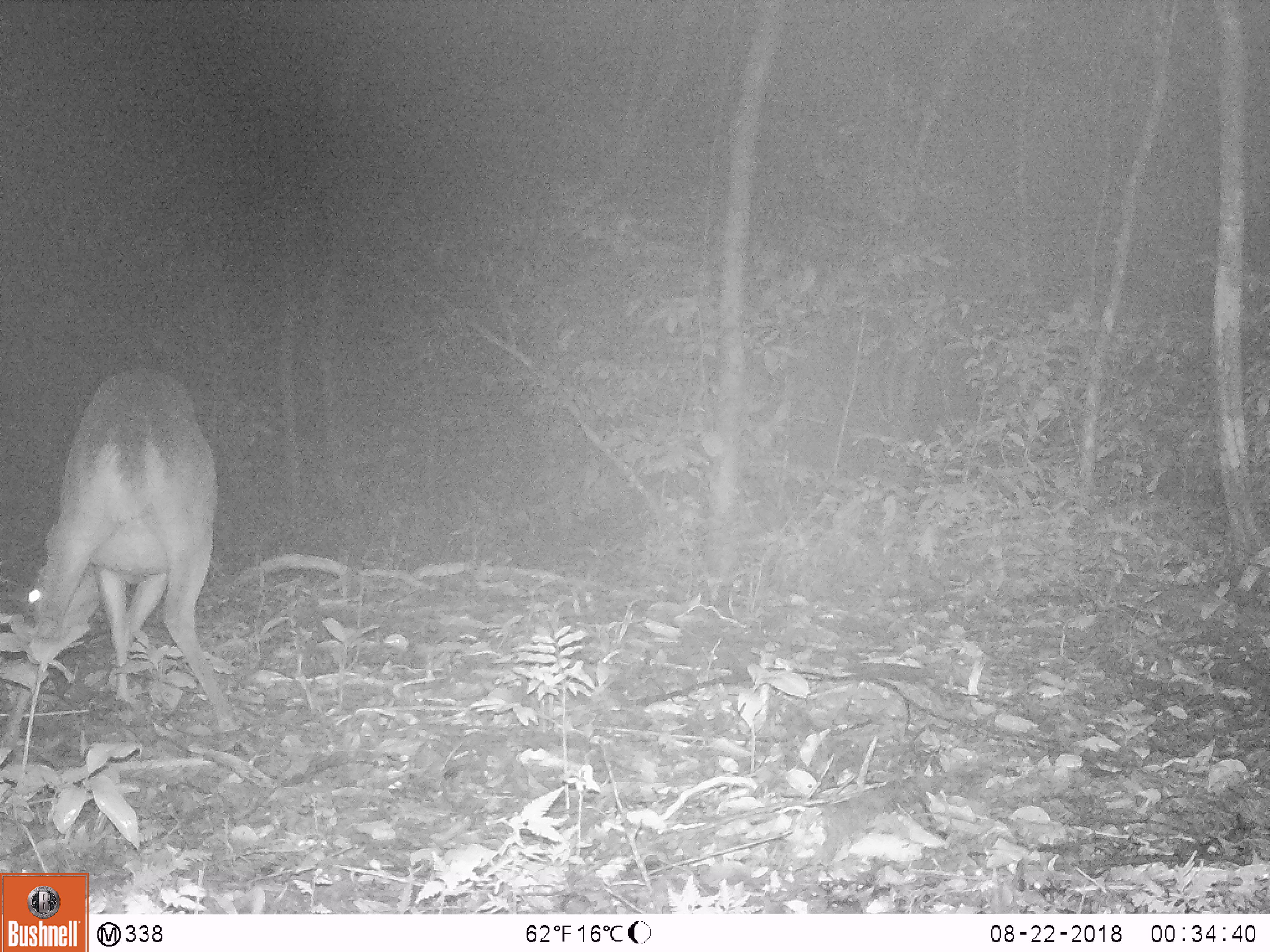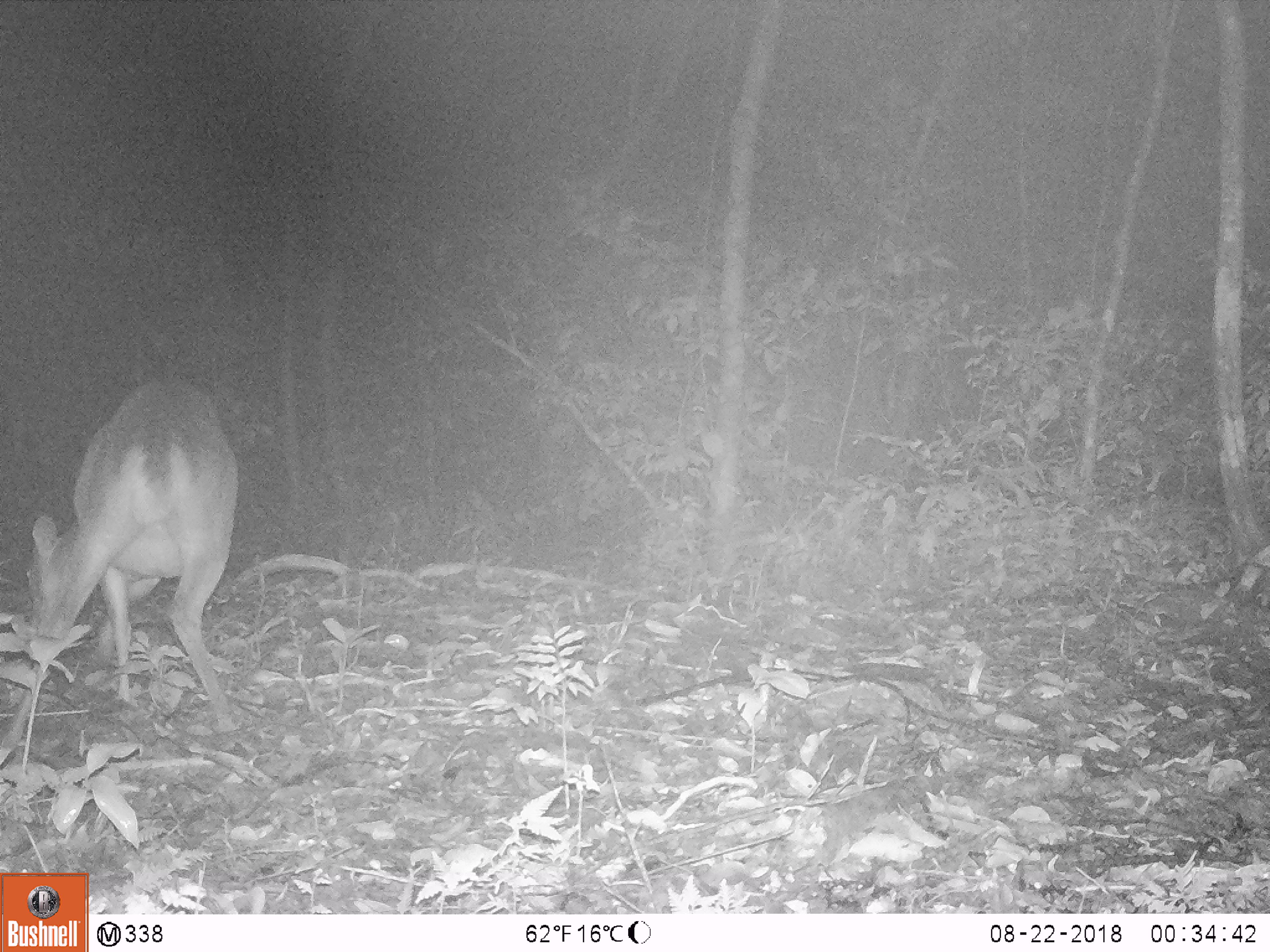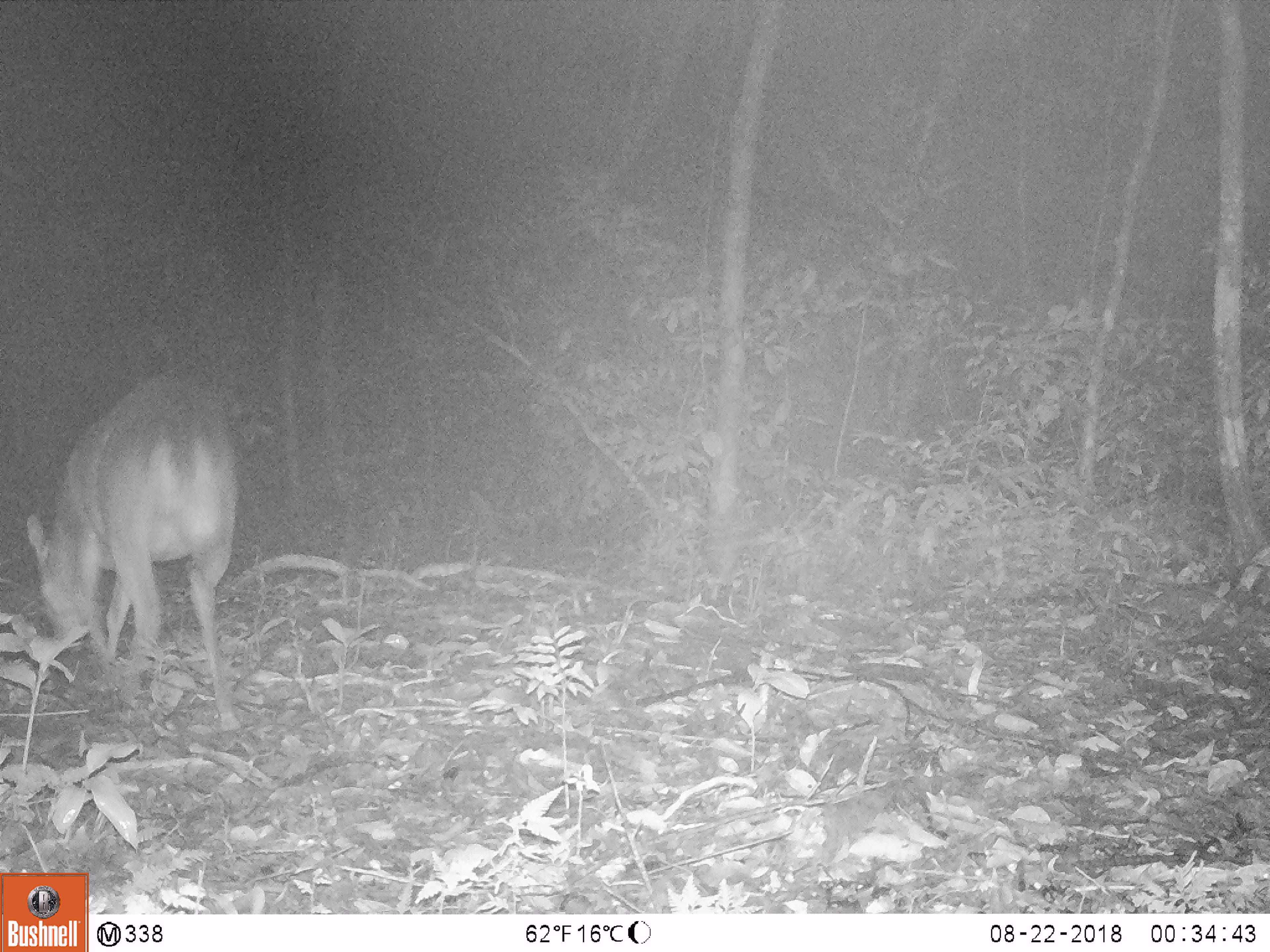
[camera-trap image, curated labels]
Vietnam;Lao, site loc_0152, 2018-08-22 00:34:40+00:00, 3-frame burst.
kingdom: Animalia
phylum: Chordata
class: Mammalia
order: Artiodactyla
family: Cervidae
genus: Muntiacus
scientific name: Muntiacus vuquangensis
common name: large-antlered muntjac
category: large antlered muntjac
Large antlered muntjac (large-antlered muntjac) (Muntiacus vuquangensis). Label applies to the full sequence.